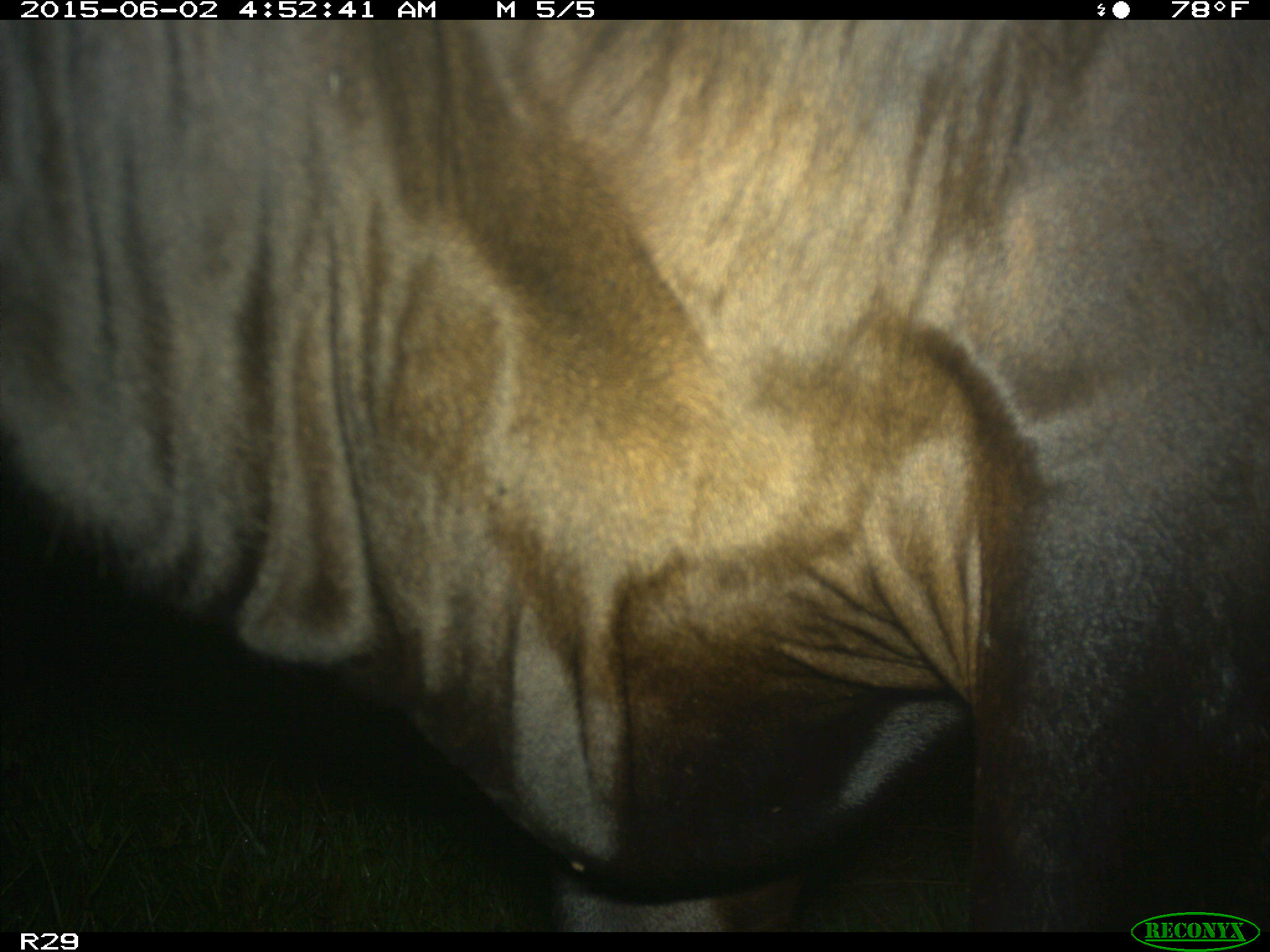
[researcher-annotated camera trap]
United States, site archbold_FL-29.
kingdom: Animalia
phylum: Chordata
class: Mammalia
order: Artiodactyla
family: Bovidae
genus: Bos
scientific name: Bos taurus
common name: domestic cow